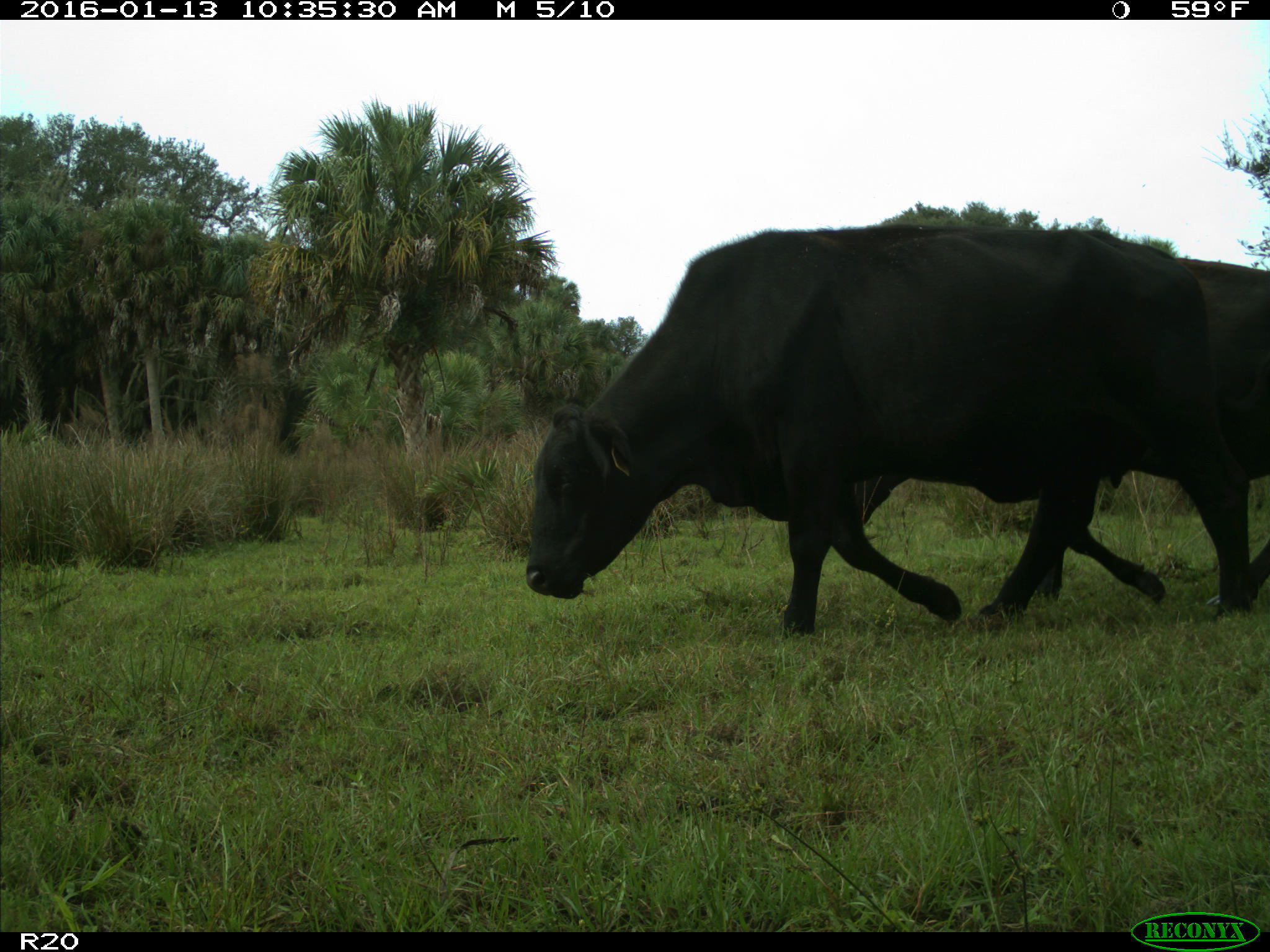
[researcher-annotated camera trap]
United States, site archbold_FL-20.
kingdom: Animalia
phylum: Chordata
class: Mammalia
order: Artiodactyla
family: Bovidae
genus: Bos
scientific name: Bos taurus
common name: domestic cow